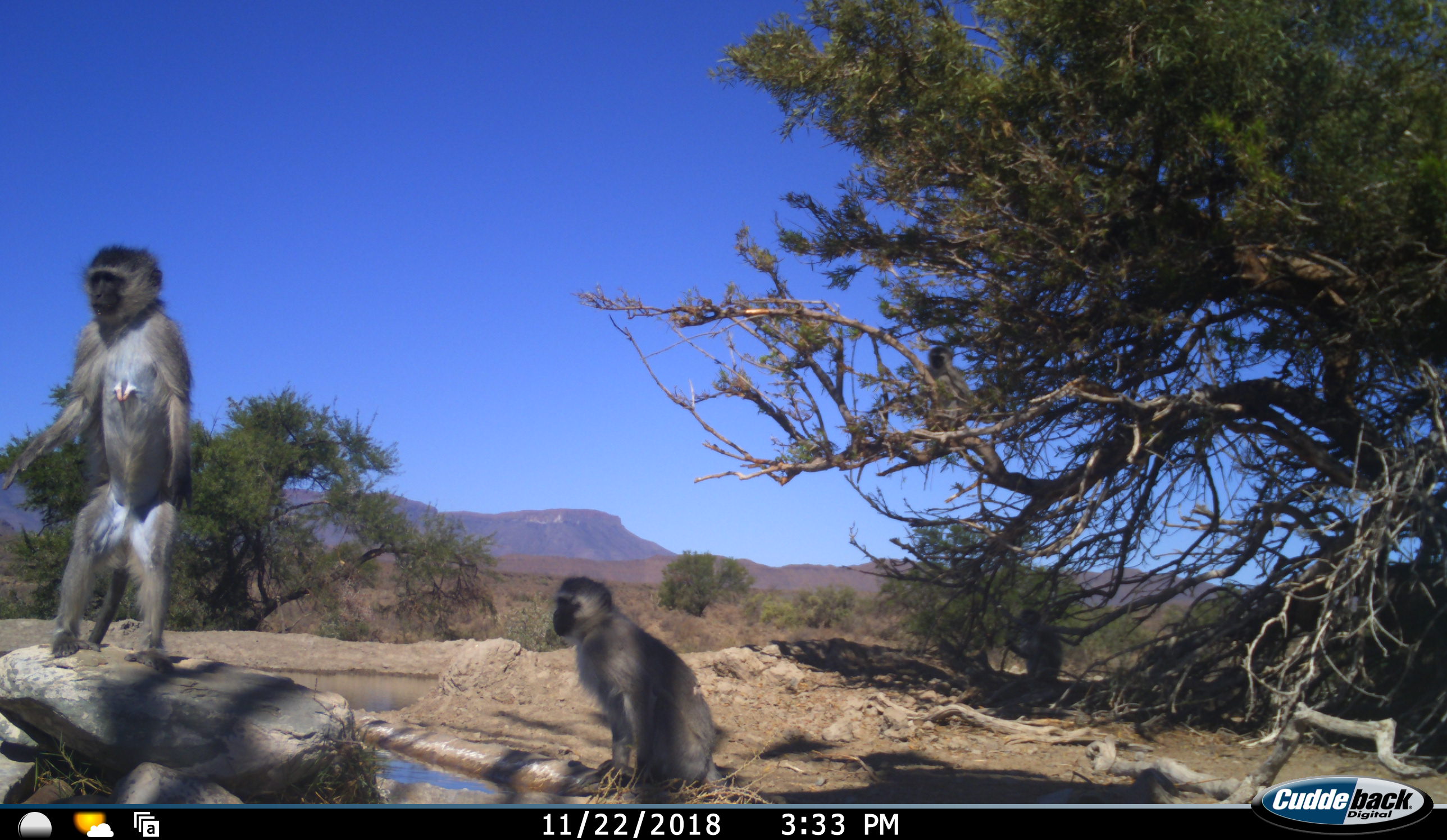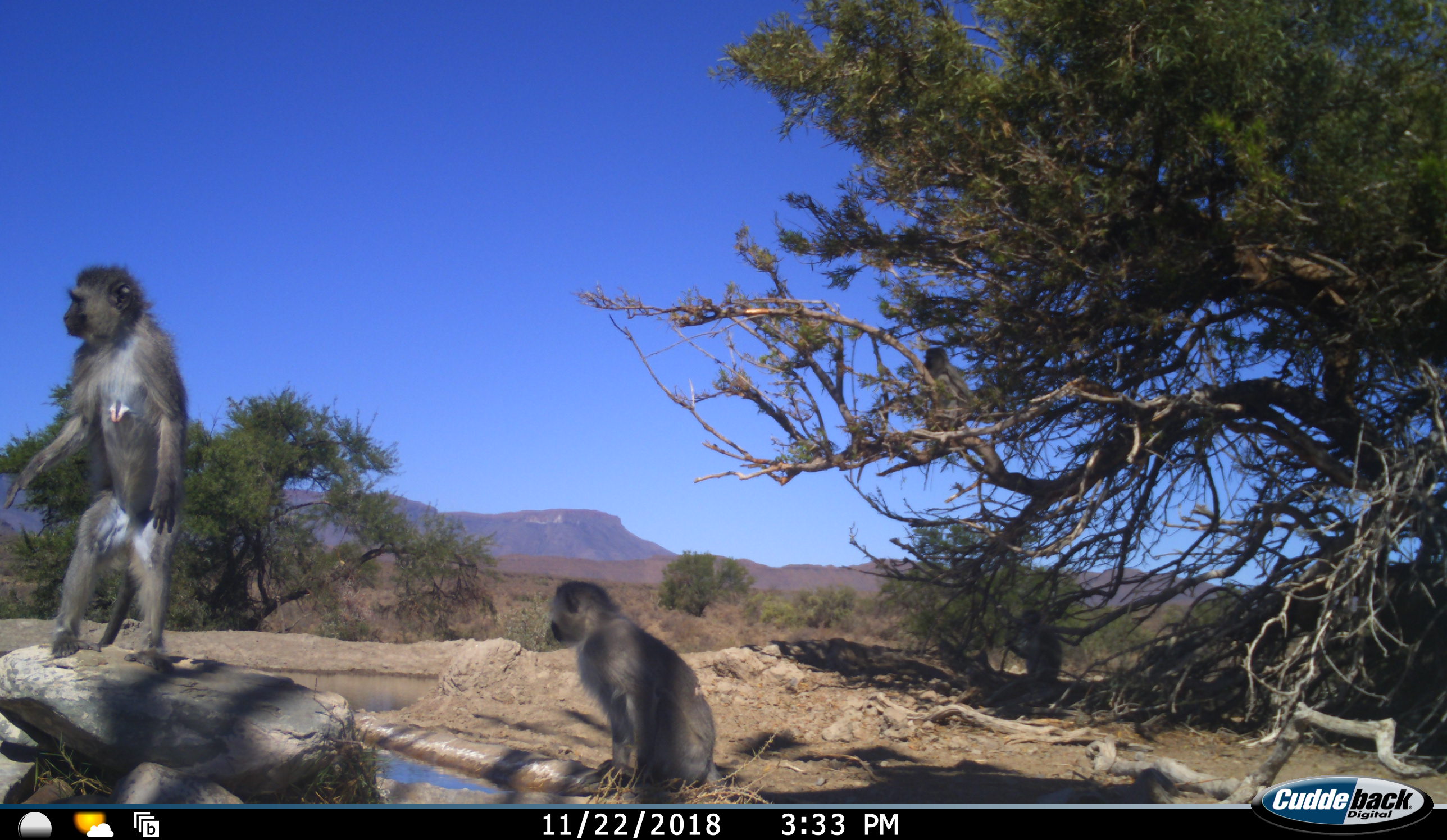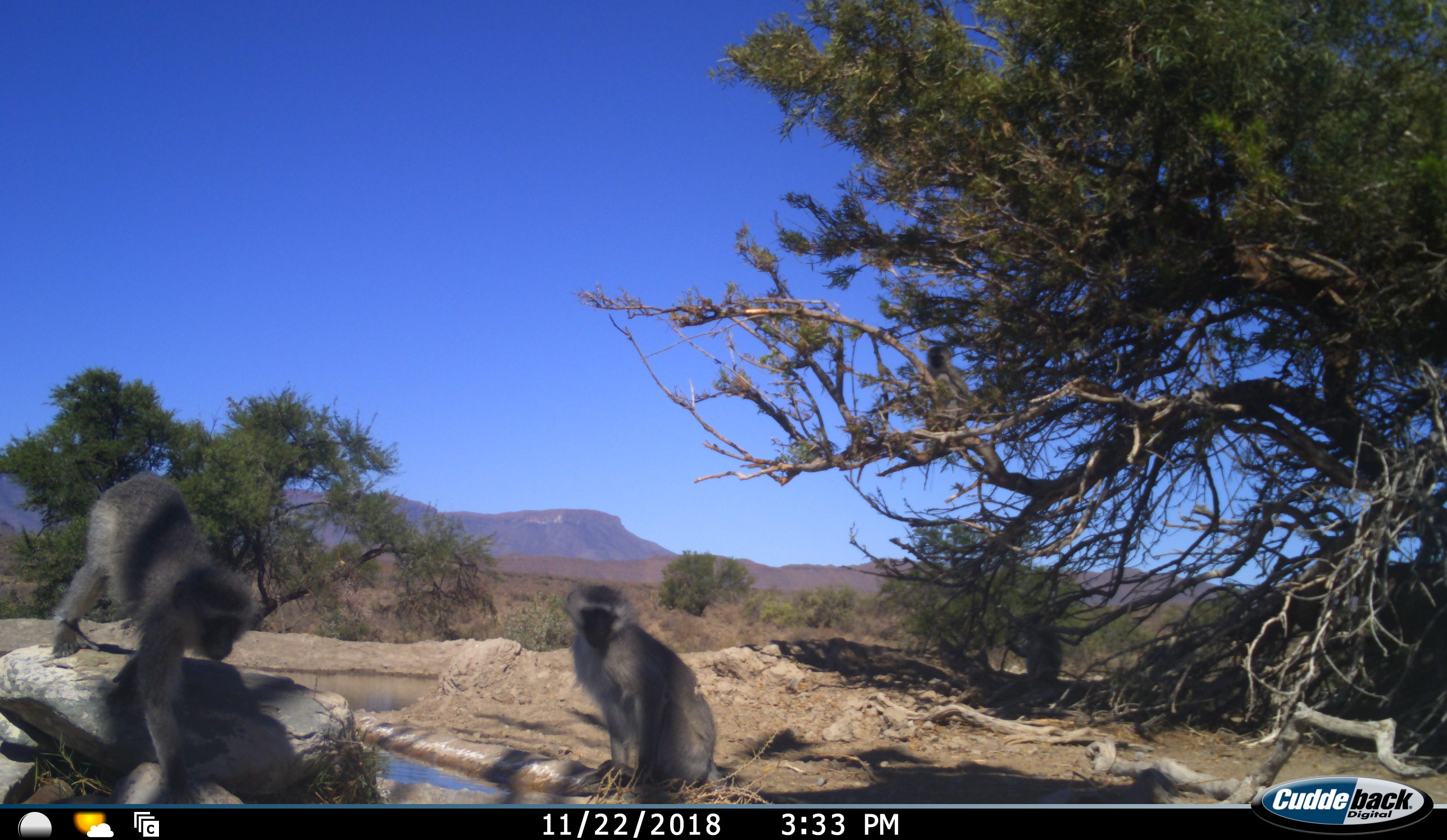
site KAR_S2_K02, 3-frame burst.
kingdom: Animalia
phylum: Chordata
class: Mammalia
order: Primates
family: Cercopithecidae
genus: Chlorocebus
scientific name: Chlorocebus pygerythrus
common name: vervet monkey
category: monkeyvervet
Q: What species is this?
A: Monkeyvervet (vervet monkey) (Chlorocebus pygerythrus).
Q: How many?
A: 2.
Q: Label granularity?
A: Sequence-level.